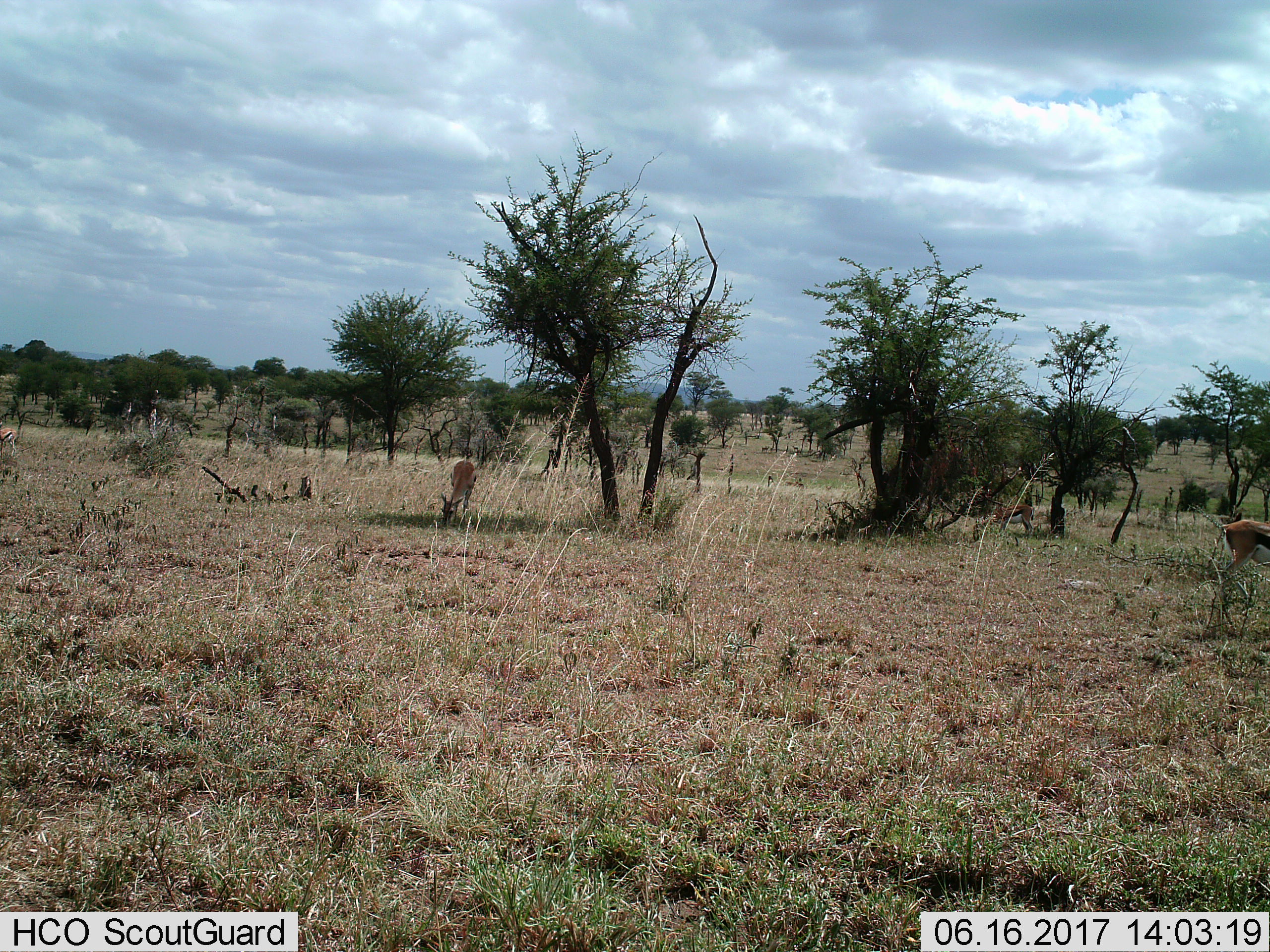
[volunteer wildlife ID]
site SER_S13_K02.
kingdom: Animalia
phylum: Chordata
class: Mammalia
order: Artiodactyla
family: Bovidae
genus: Eudorcas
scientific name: Eudorcas thomsonii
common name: thomson's gazelle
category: gazellethomsons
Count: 3.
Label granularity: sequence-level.